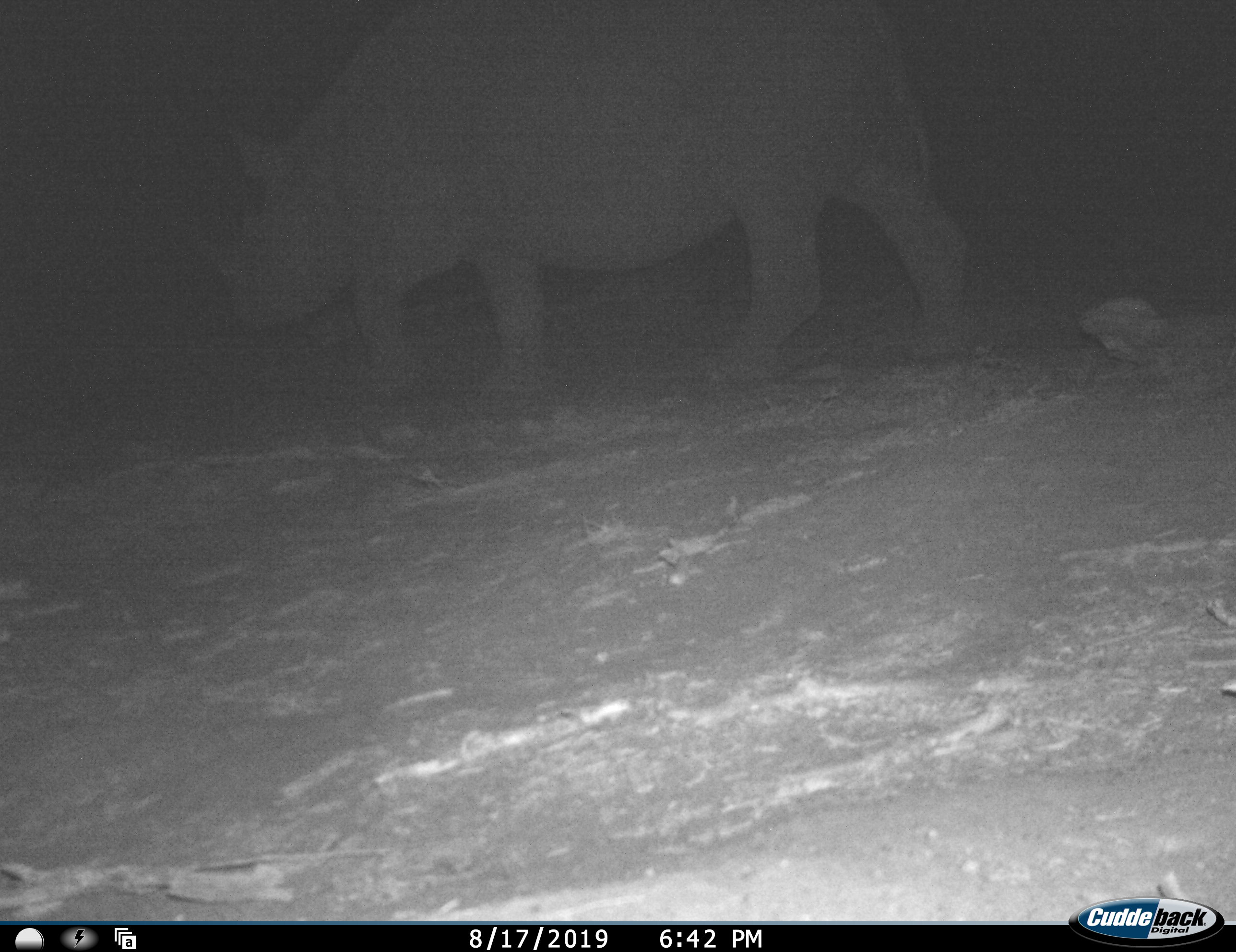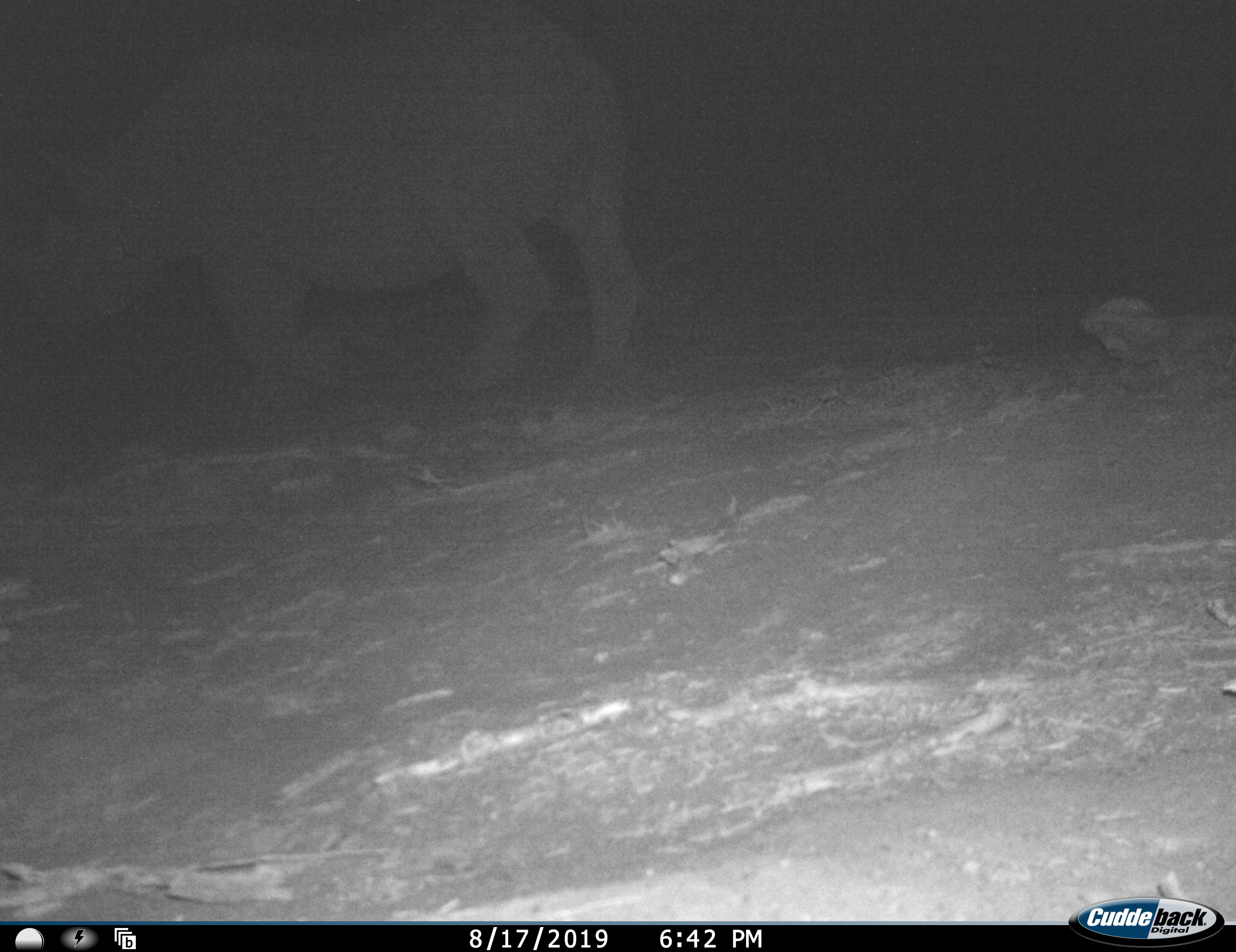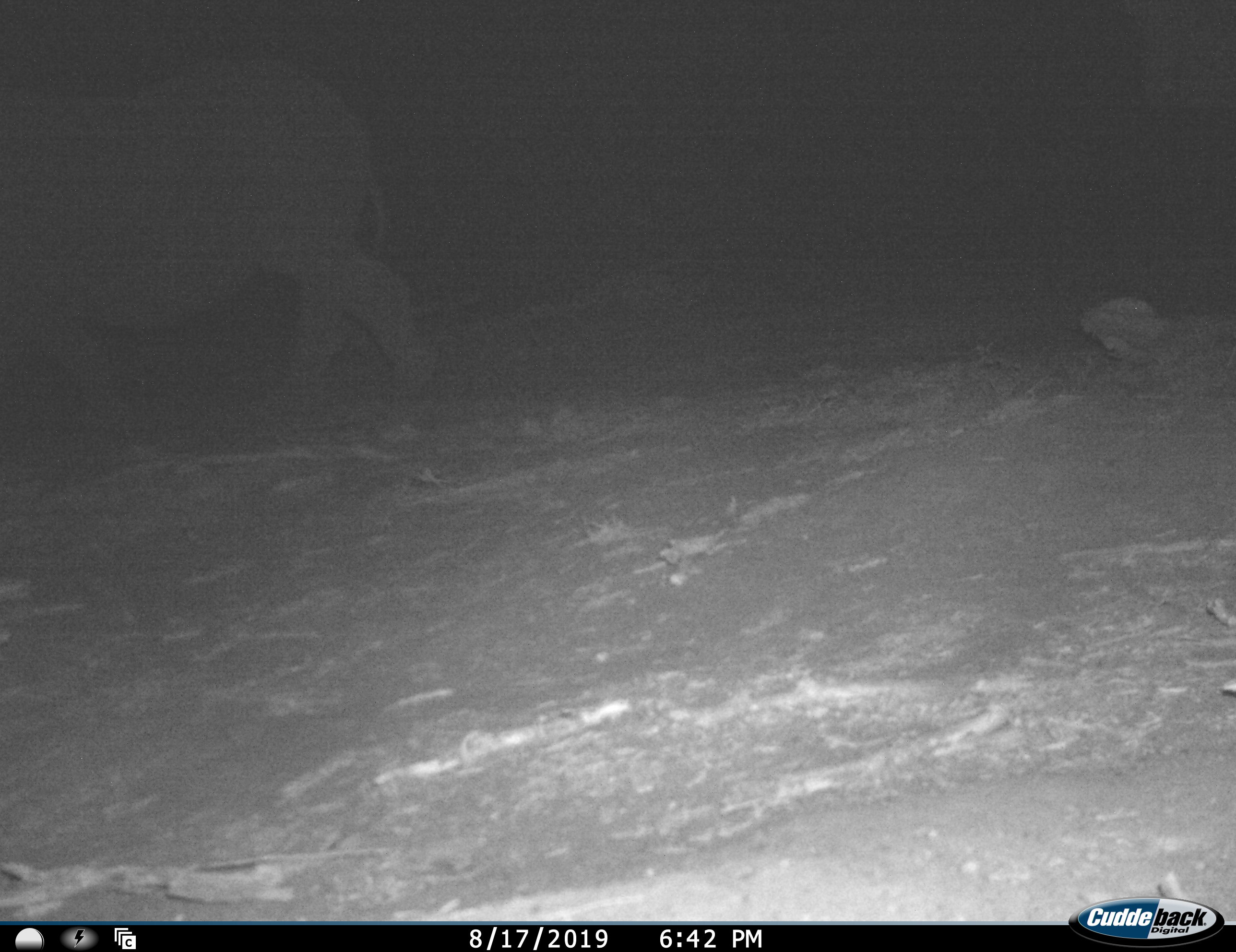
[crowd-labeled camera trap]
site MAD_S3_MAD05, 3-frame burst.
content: unidentified animal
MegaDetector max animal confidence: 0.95